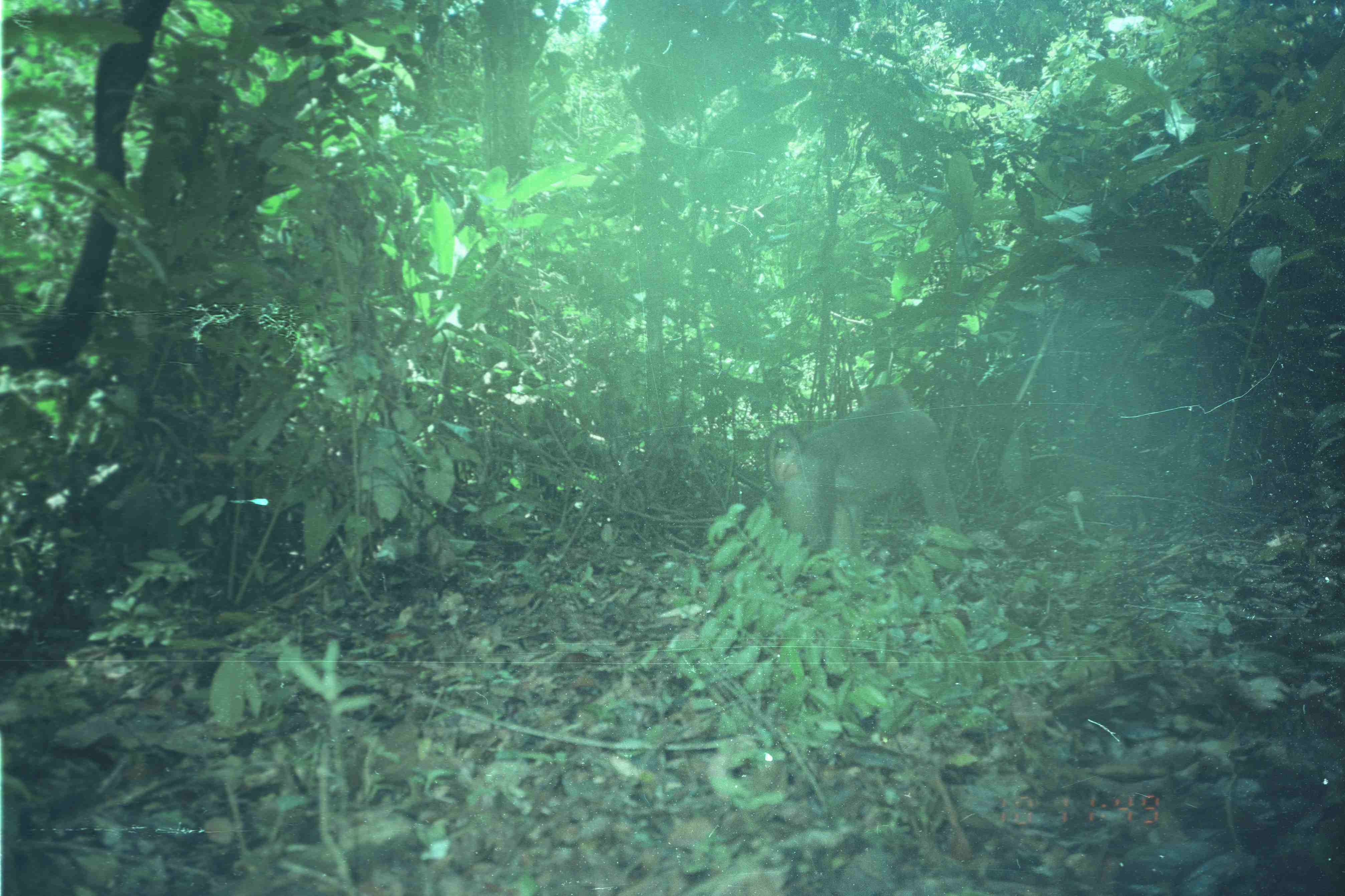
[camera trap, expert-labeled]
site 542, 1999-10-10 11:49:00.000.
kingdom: Animalia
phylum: Chordata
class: Mammalia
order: Primates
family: Cercopithecidae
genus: Macaca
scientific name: Macaca nemestrina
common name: southern pig-tailed macaque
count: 1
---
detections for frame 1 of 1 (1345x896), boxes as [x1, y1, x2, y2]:
macaca nemestrina: [764, 383, 960, 551]